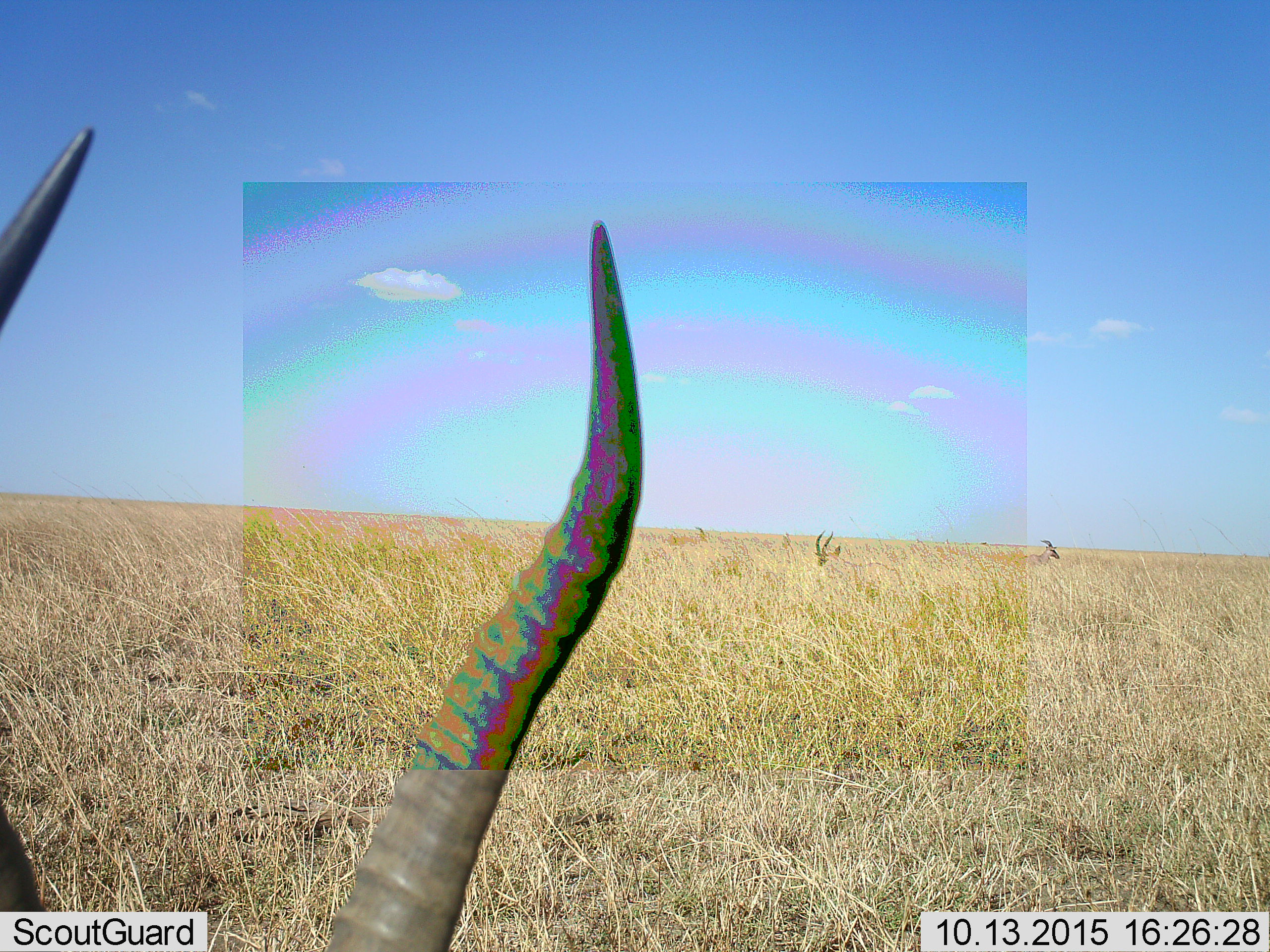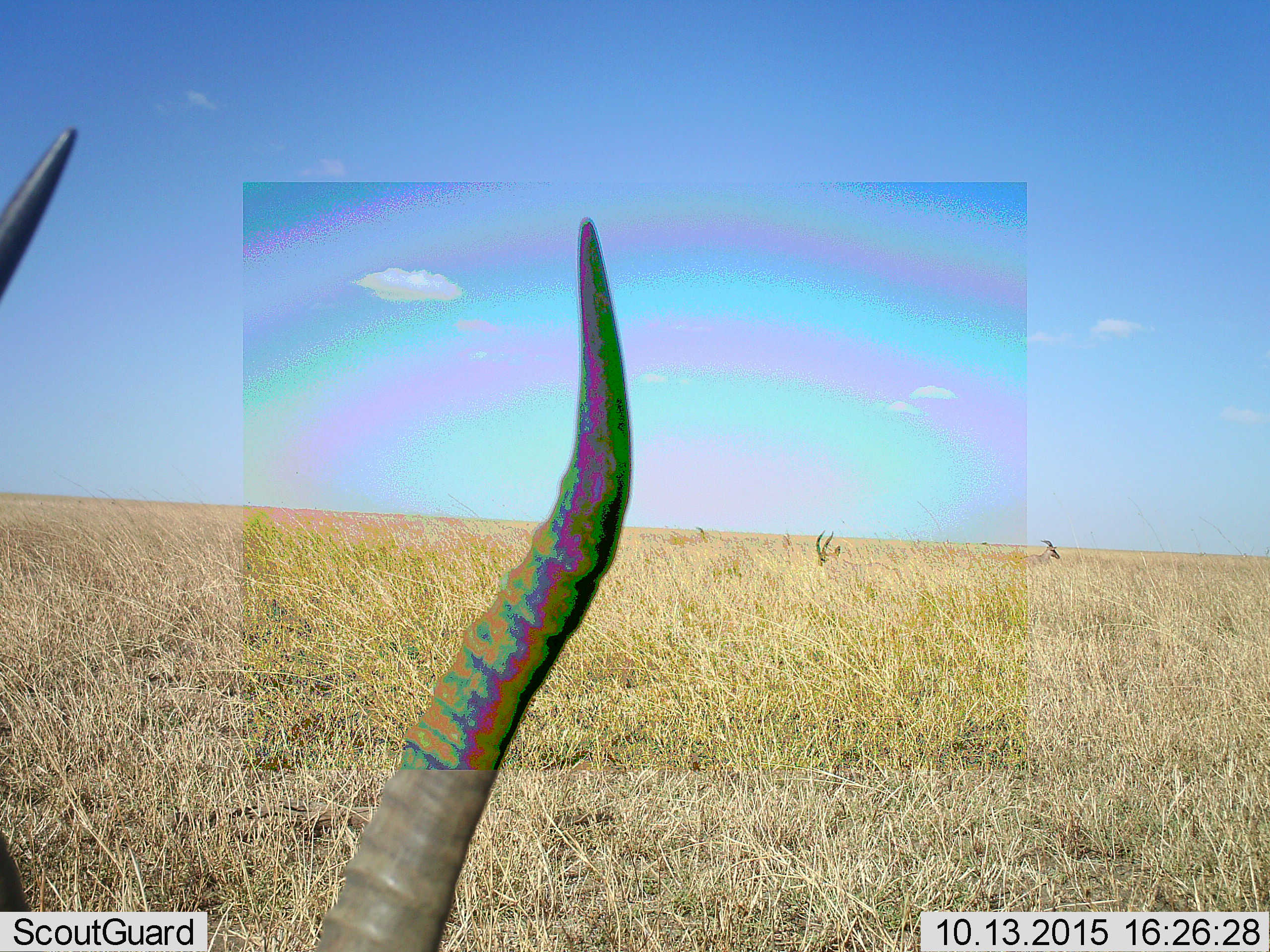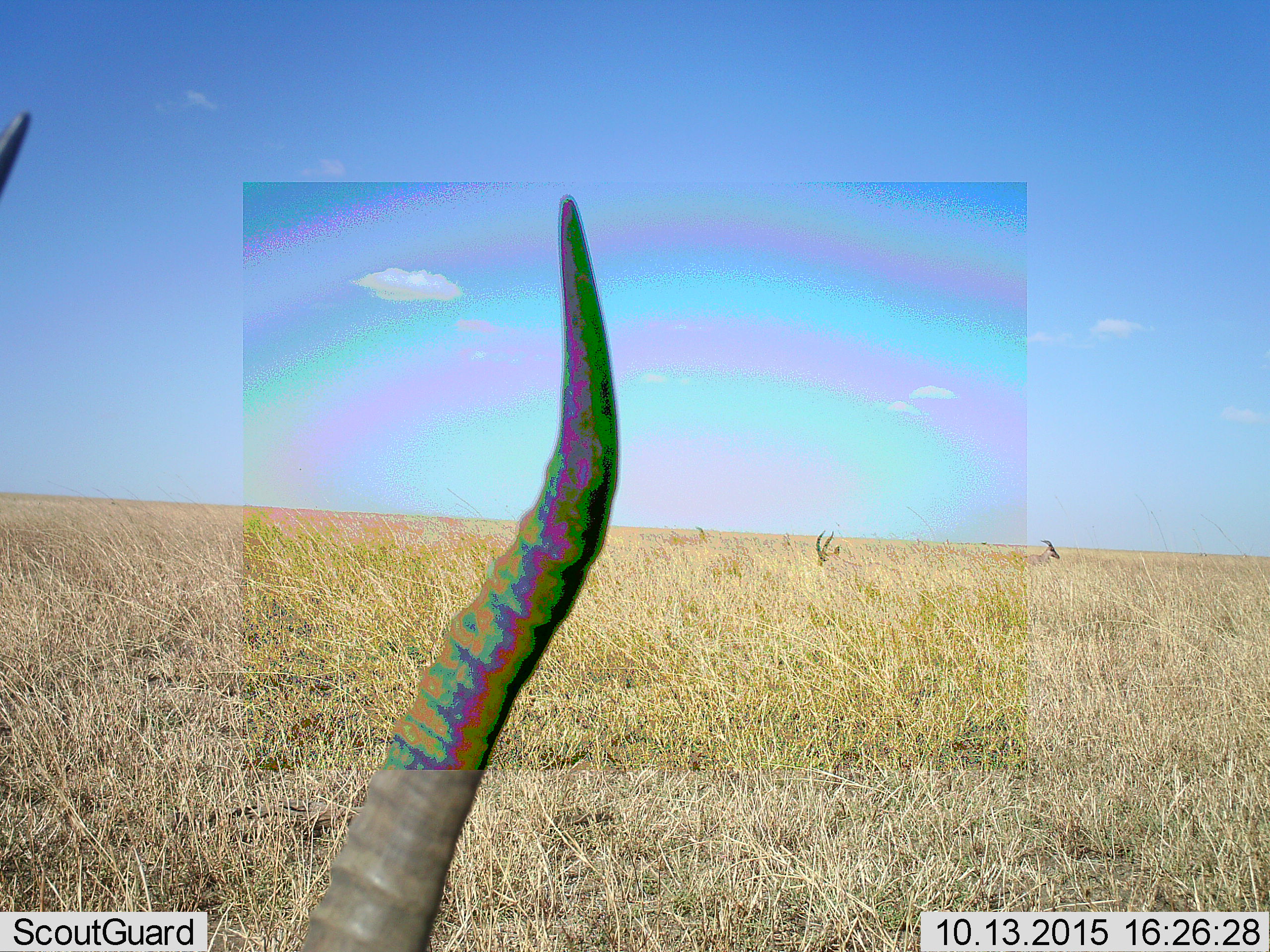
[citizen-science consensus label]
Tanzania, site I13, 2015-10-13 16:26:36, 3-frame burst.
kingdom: Animalia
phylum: Chordata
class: Mammalia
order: Artiodactyla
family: Bovidae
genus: Eudorcas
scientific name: Eudorcas thomsonii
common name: thomson's gazelle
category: gazellethomsons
Gazellethomsons (thomson's gazelle) (Eudorcas thomsonii), count 3. Behavior (volunteer vote fractions): standing 100%, resting 20%, moving 0%, interacting 0%. Young present (vote fraction): 0%. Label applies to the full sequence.